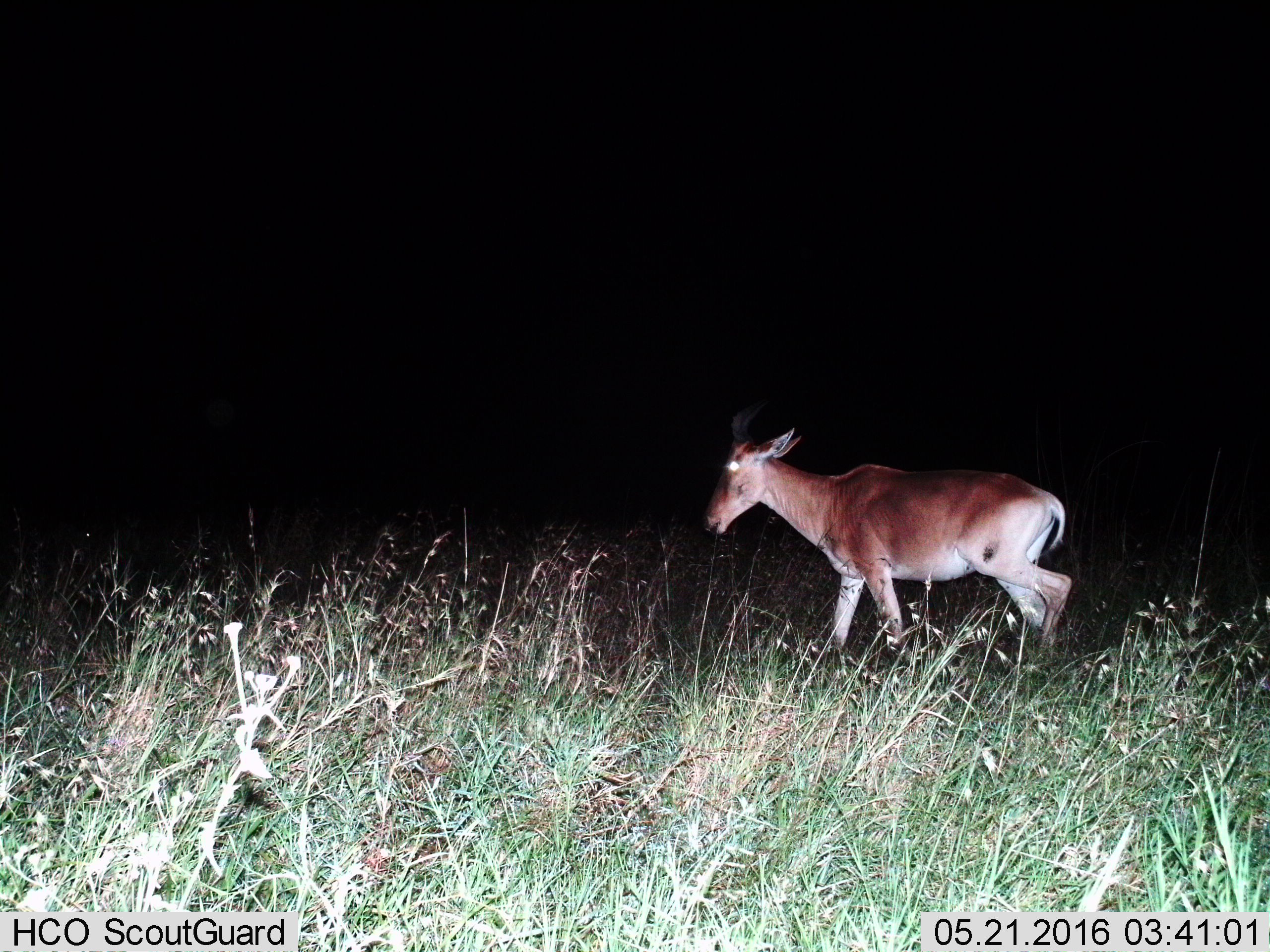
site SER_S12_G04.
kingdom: Animalia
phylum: Chordata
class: Mammalia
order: Artiodactyla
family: Bovidae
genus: Alcelaphus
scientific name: Alcelaphus buselaphus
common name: hartebeest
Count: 1.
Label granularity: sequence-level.